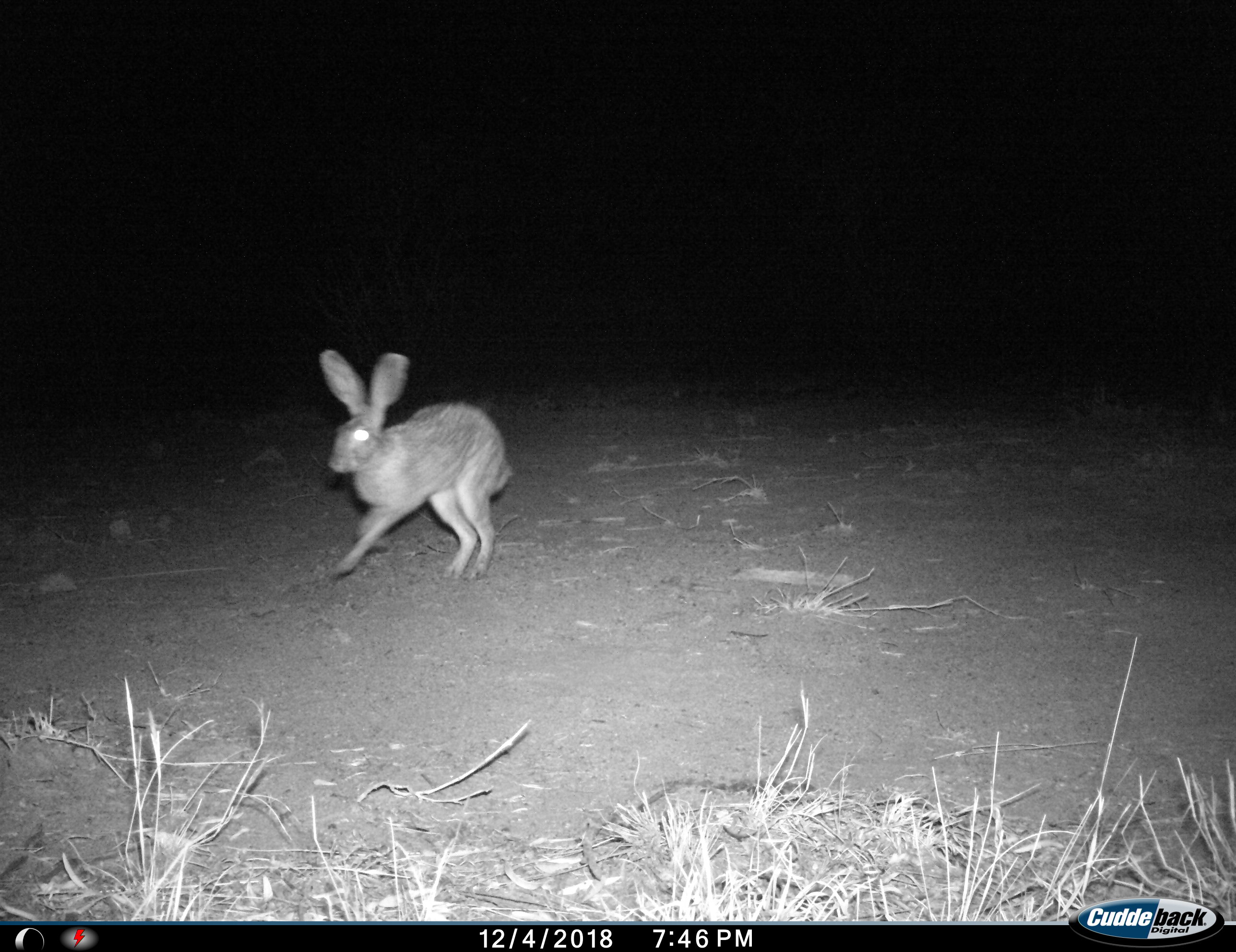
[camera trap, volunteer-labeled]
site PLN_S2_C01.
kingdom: Animalia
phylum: Chordata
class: Mammalia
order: Lagomorpha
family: Leporidae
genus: Lepus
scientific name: Lepus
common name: hare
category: hareunknown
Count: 1.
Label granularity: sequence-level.